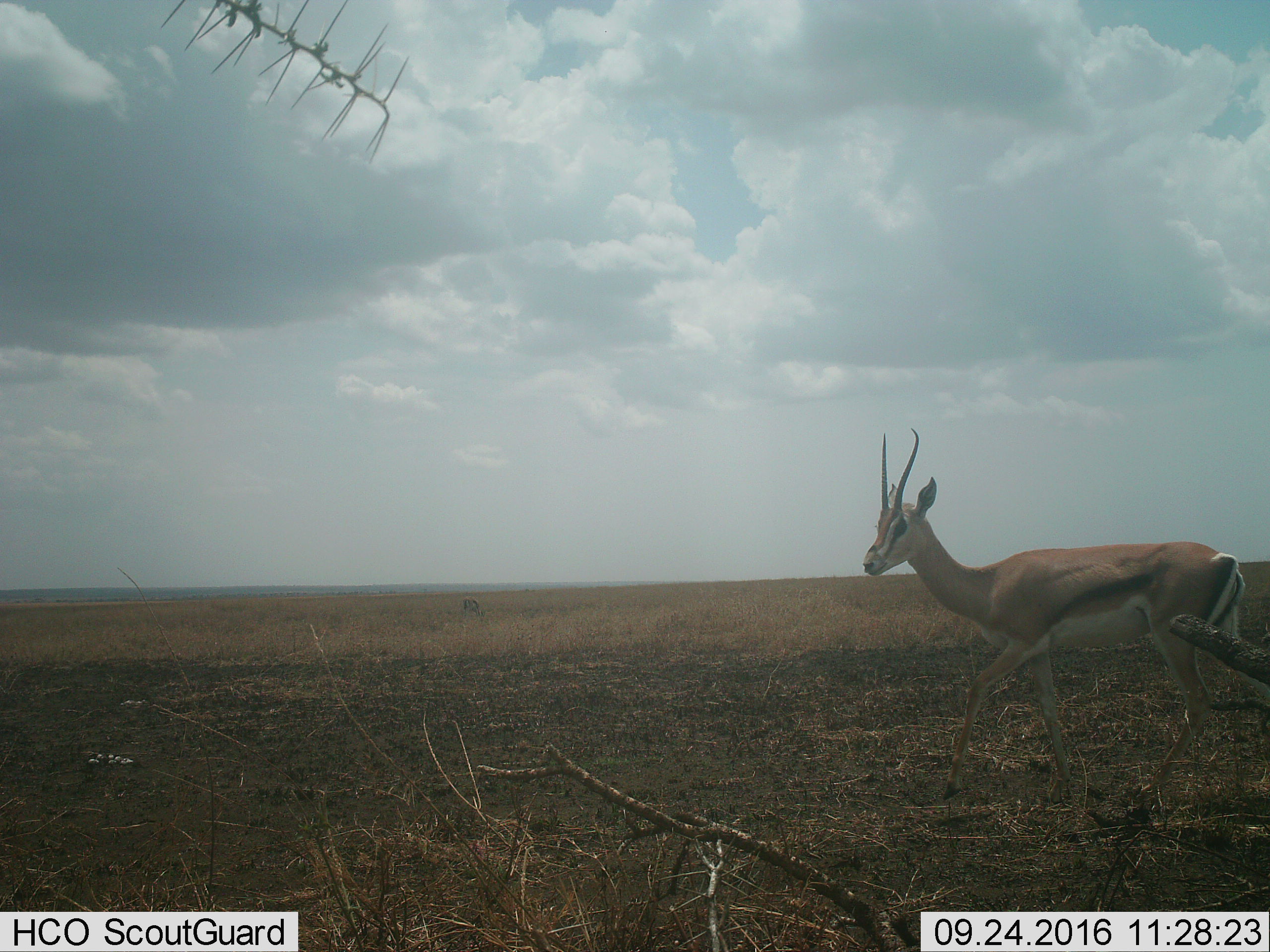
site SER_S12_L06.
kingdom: Animalia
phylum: Chordata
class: Mammalia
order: Artiodactyla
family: Bovidae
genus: Eudorcas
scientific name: Eudorcas thomsonii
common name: thomson's gazelle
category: gazellethomsons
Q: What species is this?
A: Gazellethomsons (thomson's gazelle) (Eudorcas thomsonii).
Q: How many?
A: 1.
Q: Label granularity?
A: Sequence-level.